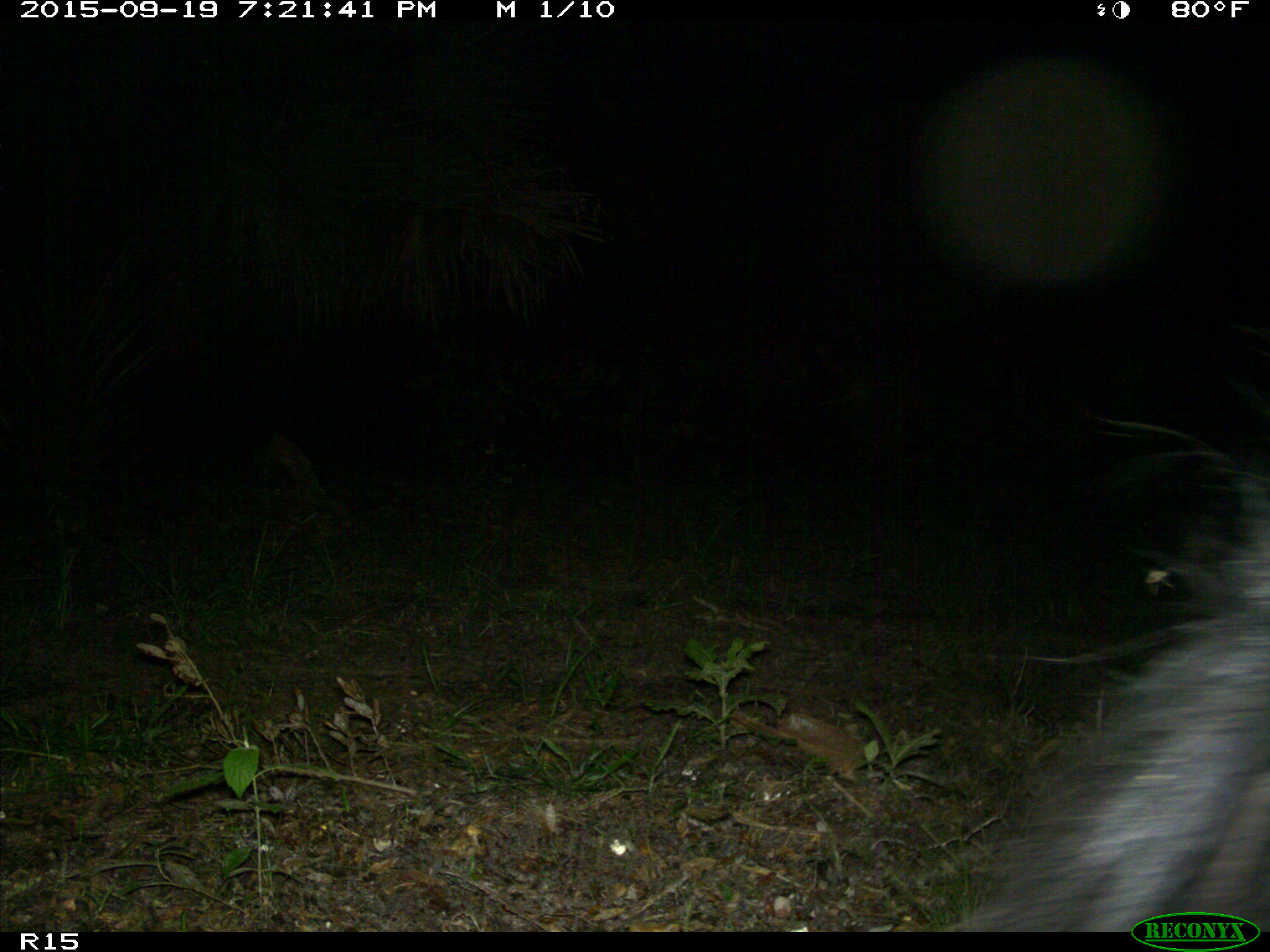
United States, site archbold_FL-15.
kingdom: Animalia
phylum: Chordata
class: Mammalia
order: Artiodactyla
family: Suidae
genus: Sus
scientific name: Sus scrofa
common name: wild boar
Sus scrofa (wild boar).